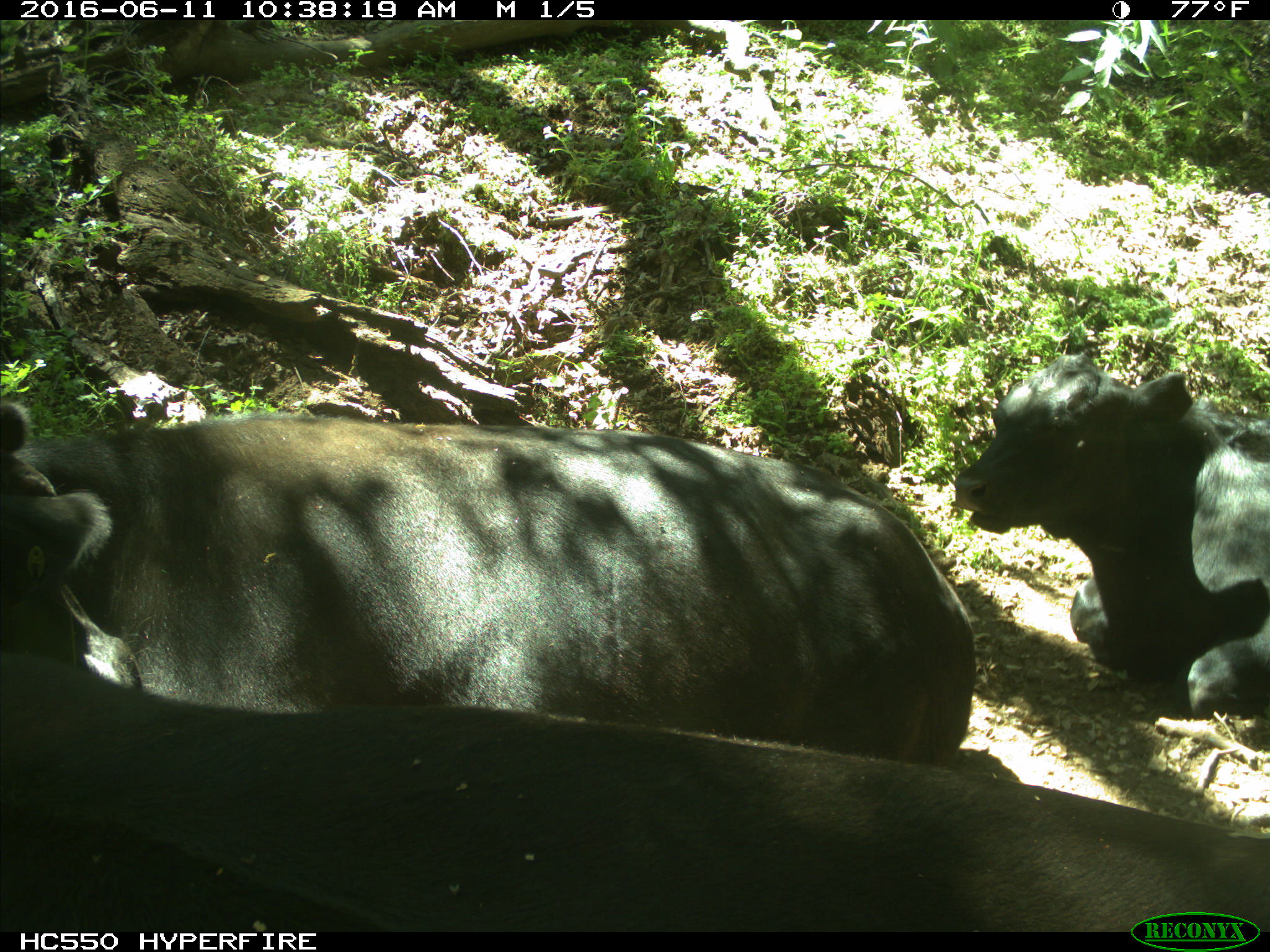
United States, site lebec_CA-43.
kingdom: Animalia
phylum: Chordata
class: Mammalia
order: Artiodactyla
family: Bovidae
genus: Bos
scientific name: Bos taurus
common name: domestic cow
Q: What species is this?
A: Bos taurus (domestic cow).